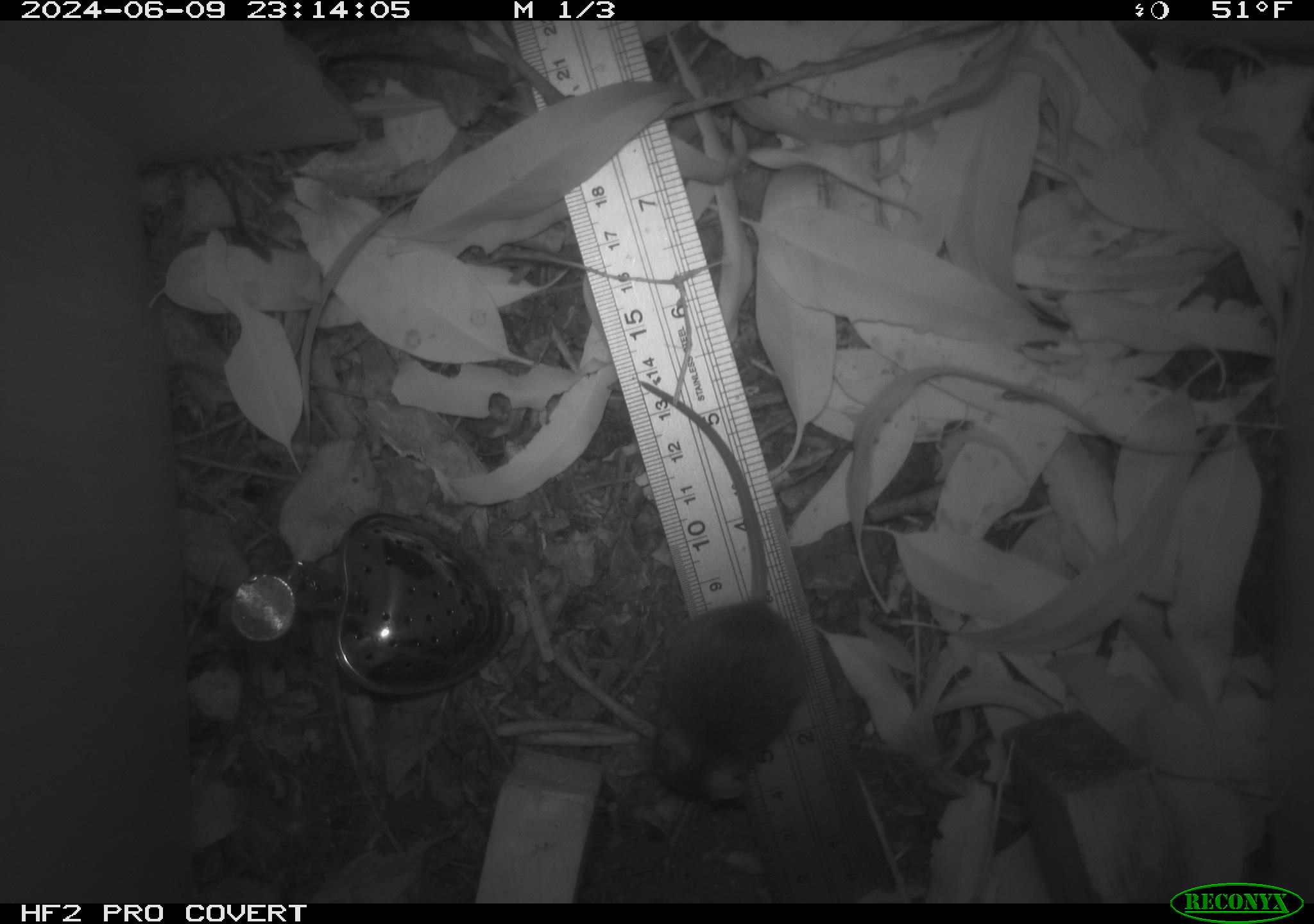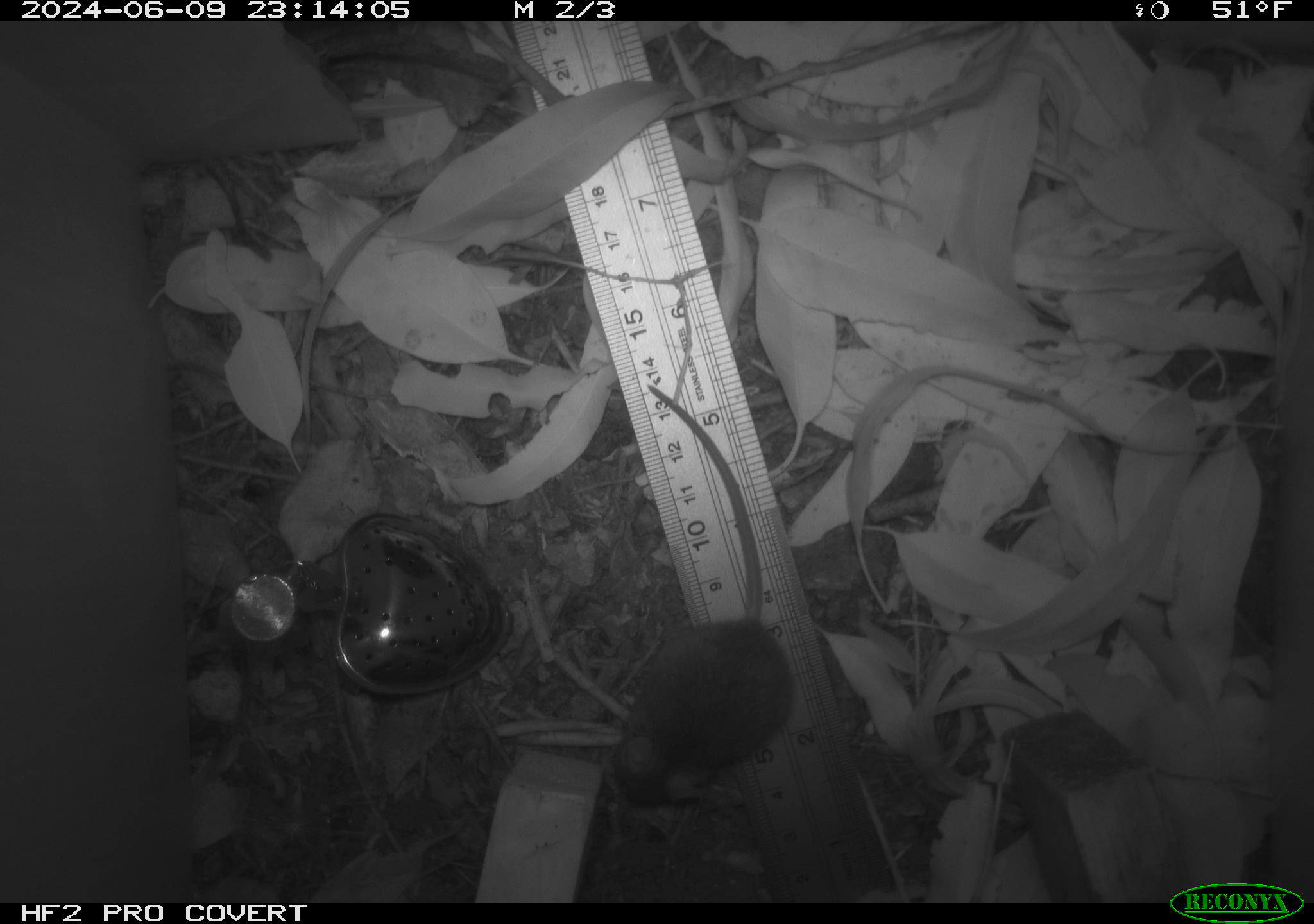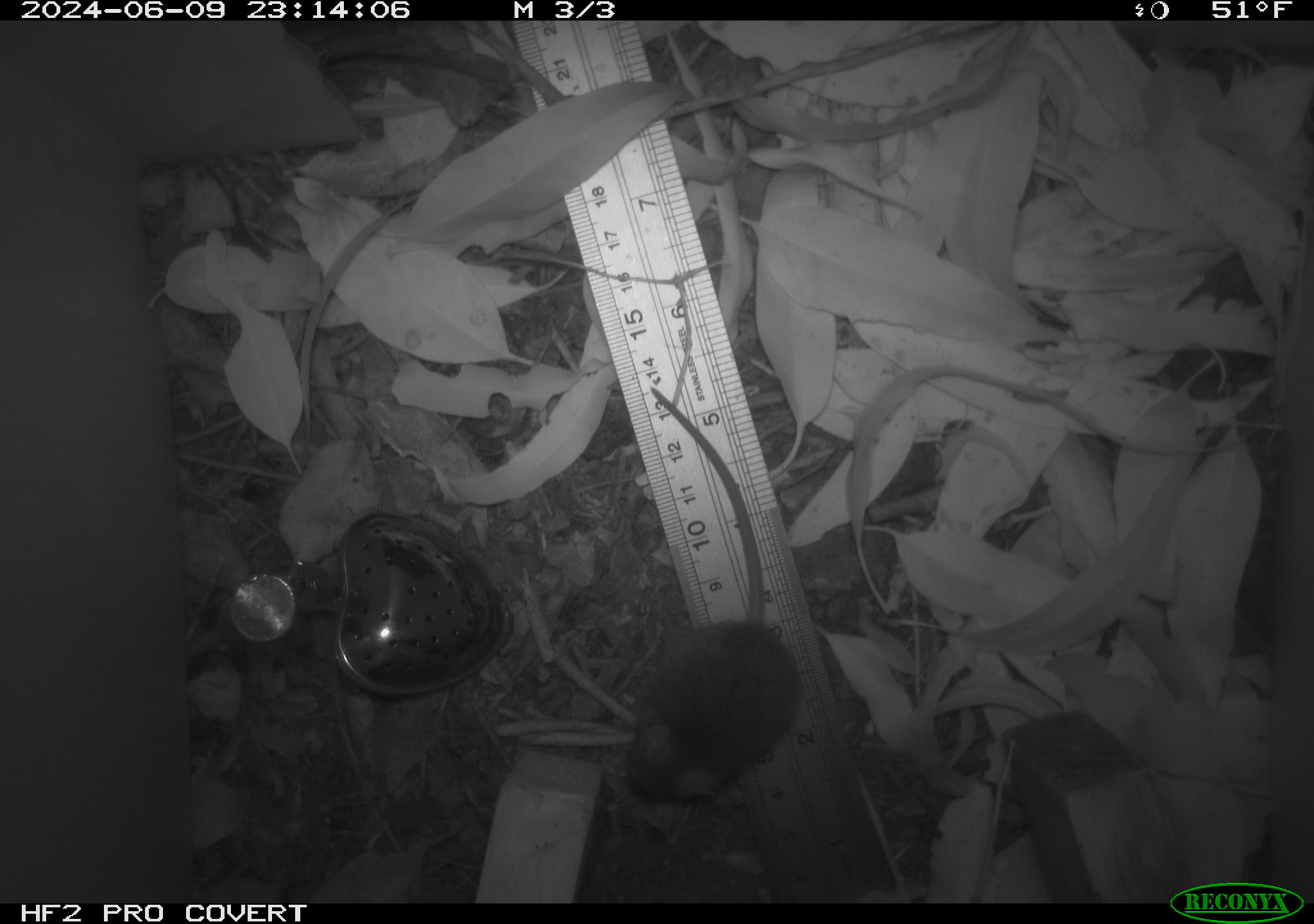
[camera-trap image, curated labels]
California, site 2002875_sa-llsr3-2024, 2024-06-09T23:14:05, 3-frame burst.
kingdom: Animalia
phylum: Chordata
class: Mammalia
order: Rodentia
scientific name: Rodentia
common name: mouse species